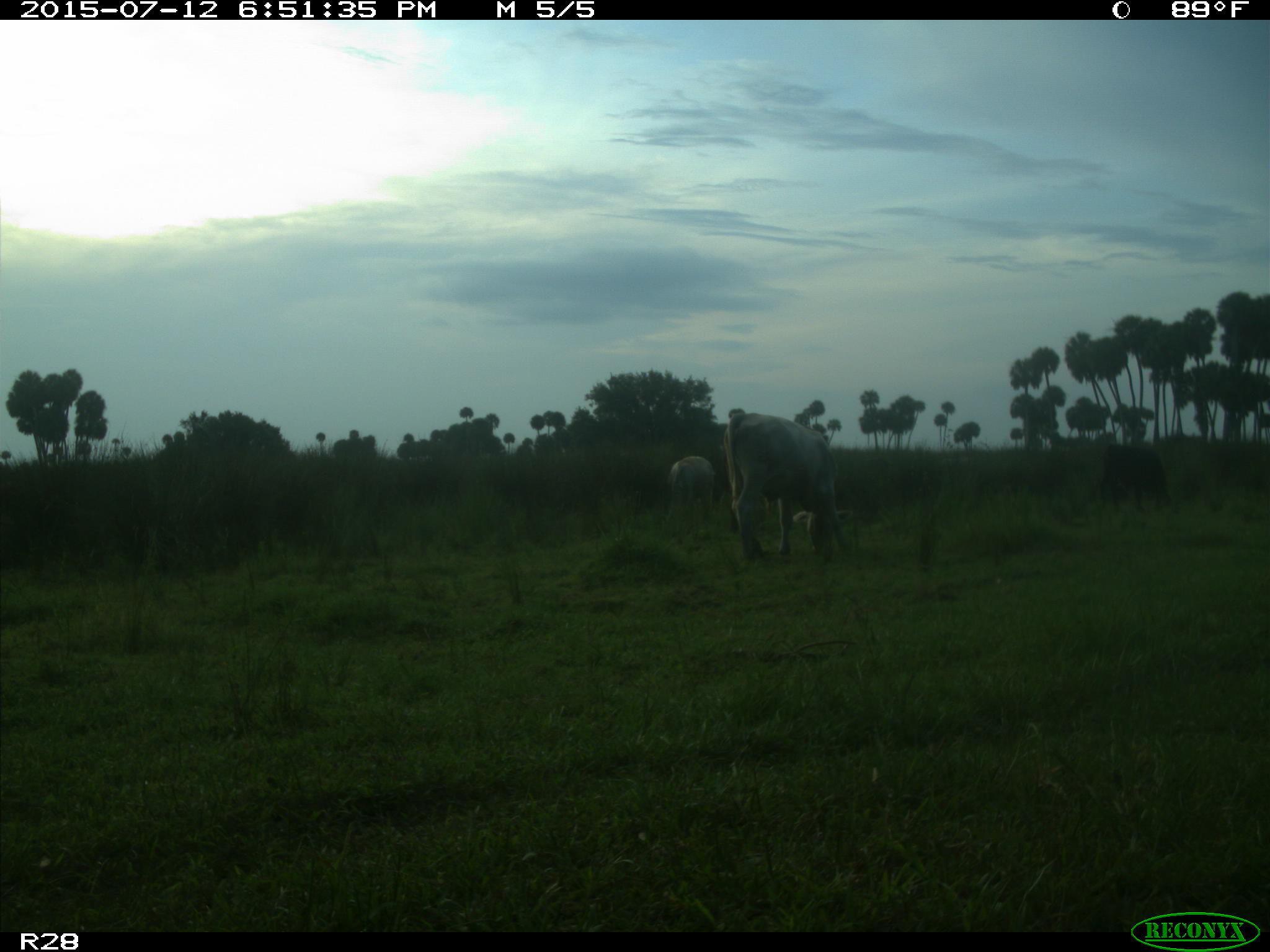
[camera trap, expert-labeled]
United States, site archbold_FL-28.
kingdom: Animalia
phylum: Chordata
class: Mammalia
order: Artiodactyla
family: Bovidae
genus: Bos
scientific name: Bos taurus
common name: domestic cow